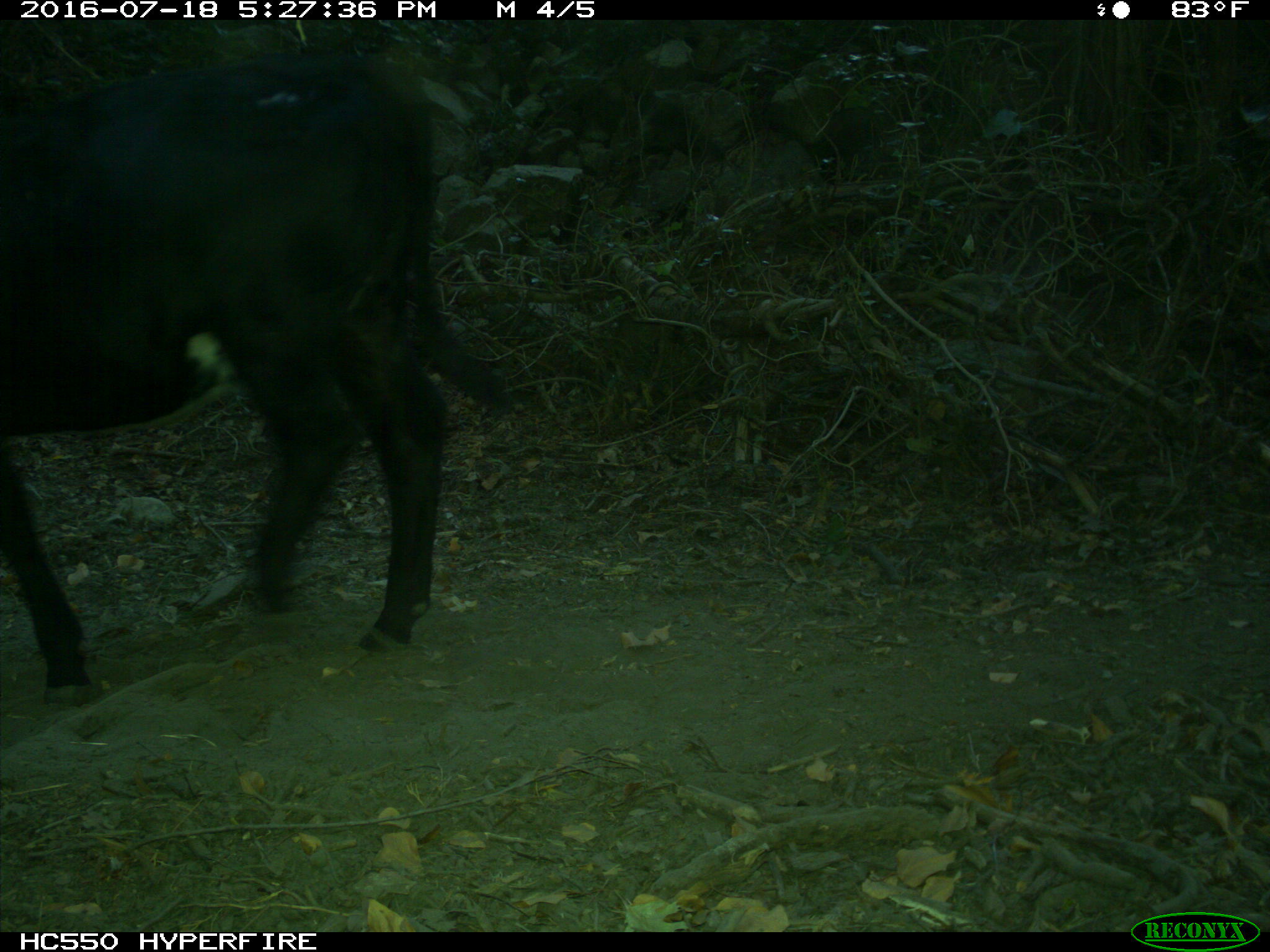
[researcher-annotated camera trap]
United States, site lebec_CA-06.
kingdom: Animalia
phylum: Chordata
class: Mammalia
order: Artiodactyla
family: Bovidae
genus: Bos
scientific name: Bos taurus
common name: domestic cow